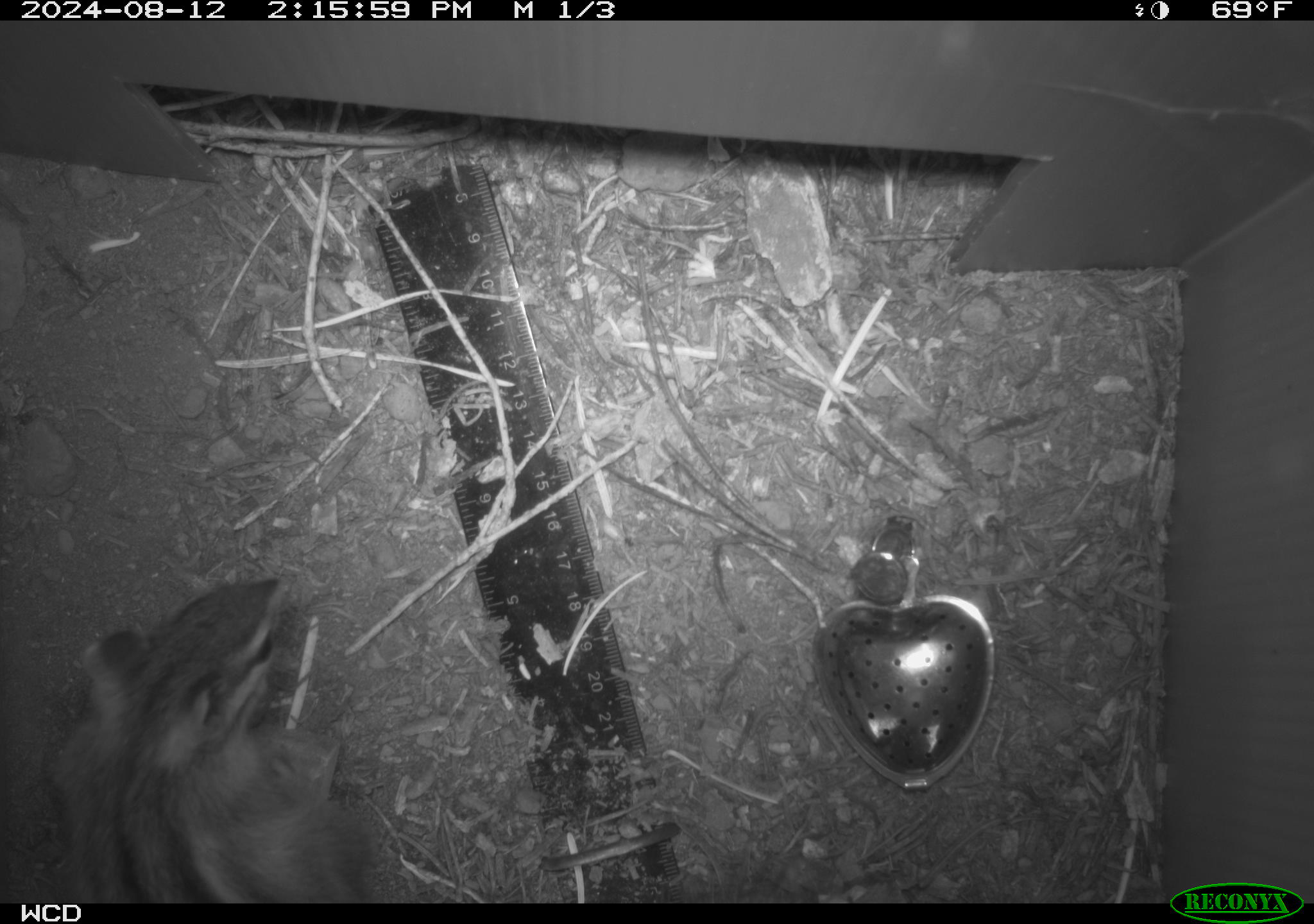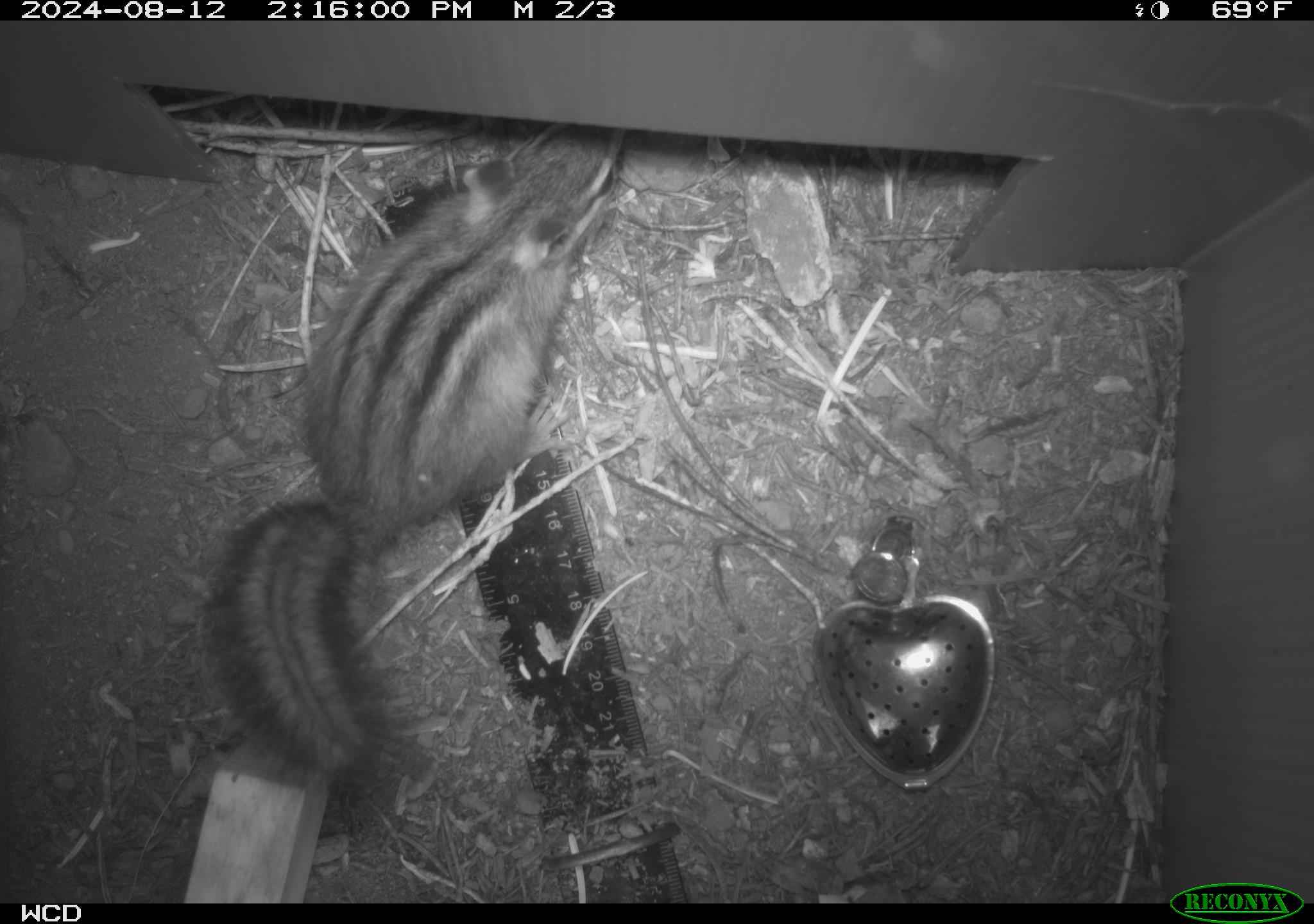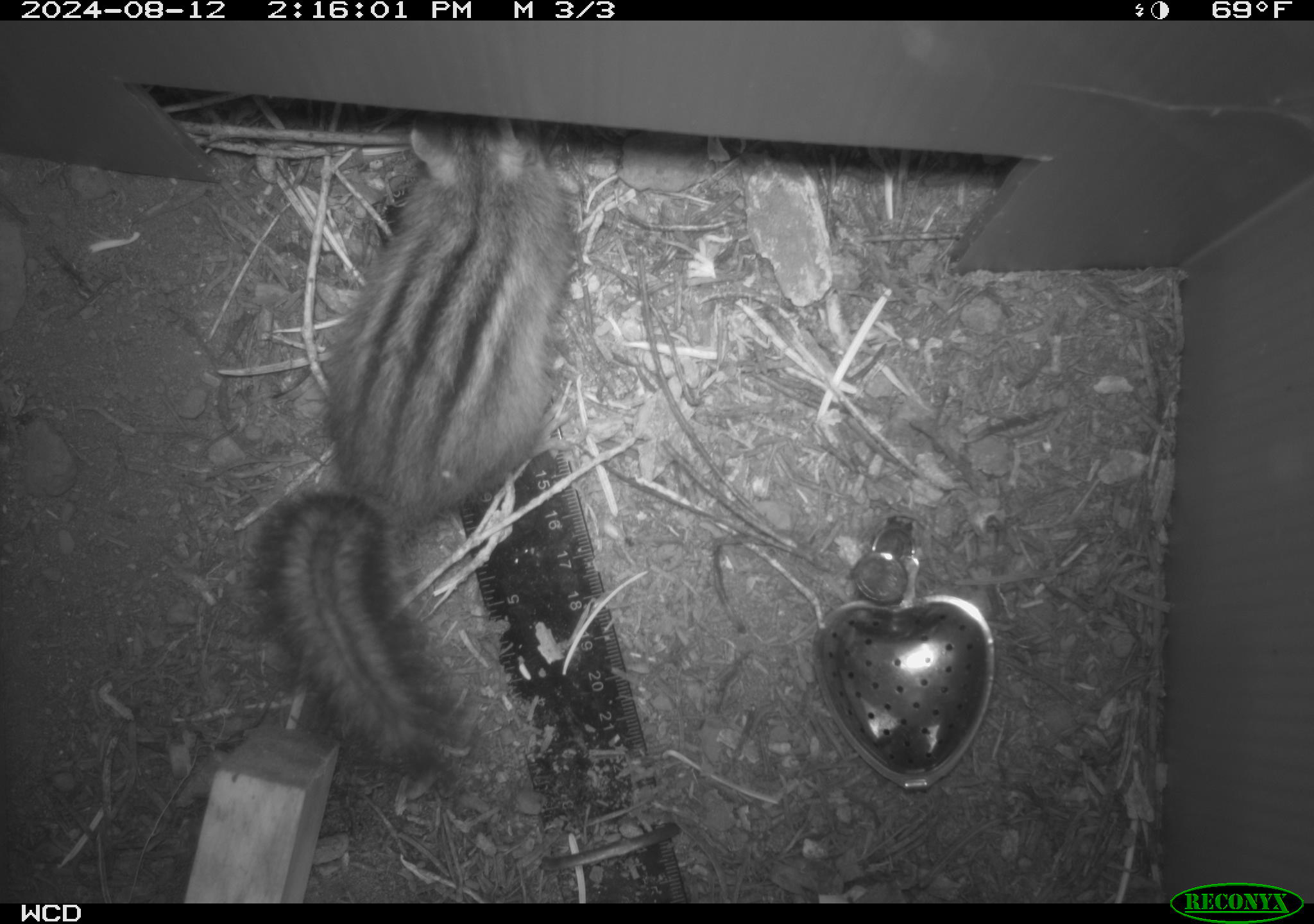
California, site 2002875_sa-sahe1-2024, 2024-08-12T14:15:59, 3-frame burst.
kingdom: Animalia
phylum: Chordata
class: Mammalia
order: Rodentia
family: Sciuridae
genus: Neotamias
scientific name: Neotamias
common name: western chipmunks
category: neotamias species